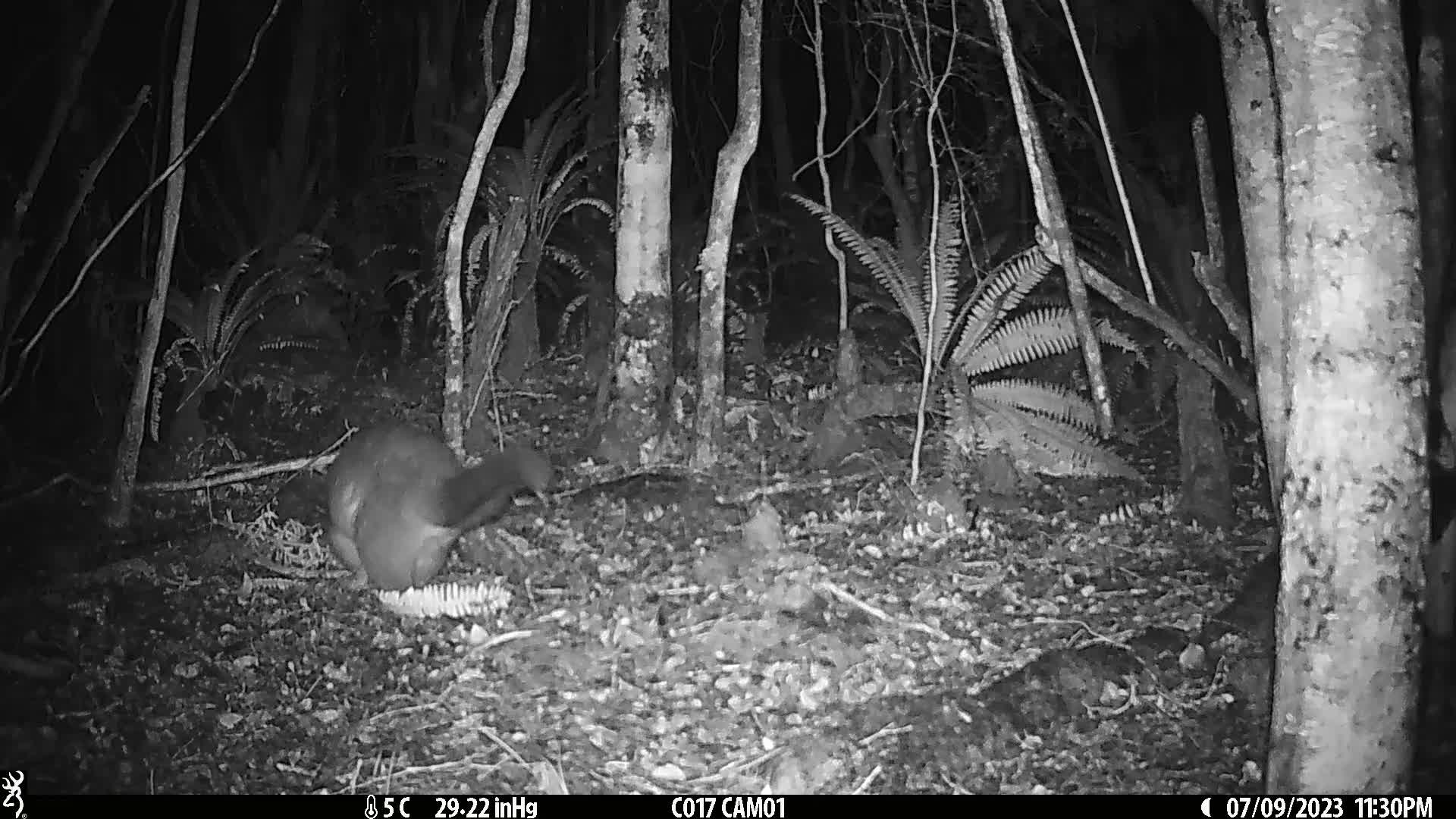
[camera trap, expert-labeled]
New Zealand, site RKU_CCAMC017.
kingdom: Animalia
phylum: Chordata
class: Mammalia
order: Diprotodontia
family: Phalangeridae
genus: Trichosurus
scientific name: Trichosurus vulpecula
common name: common brushtail possum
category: possum